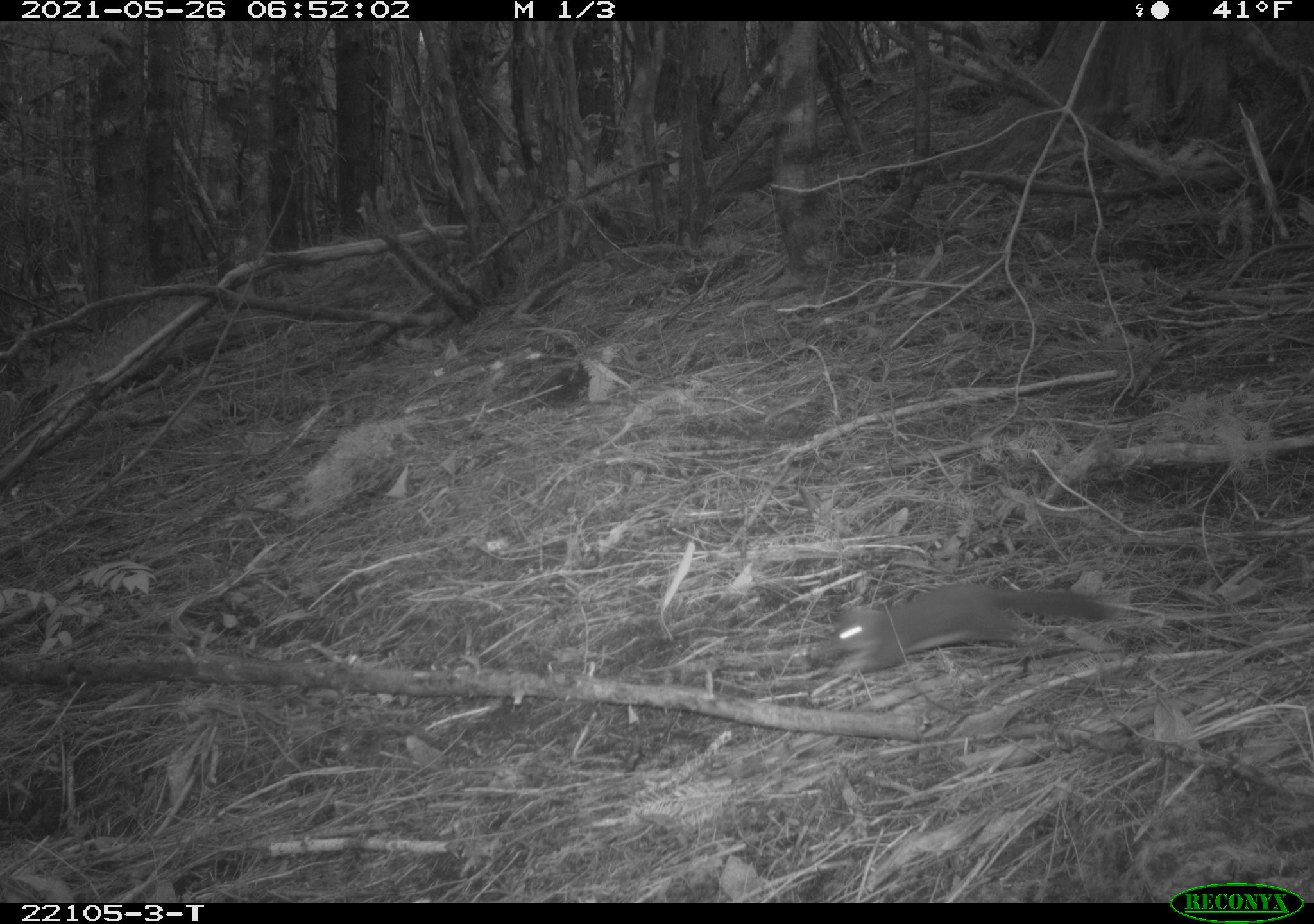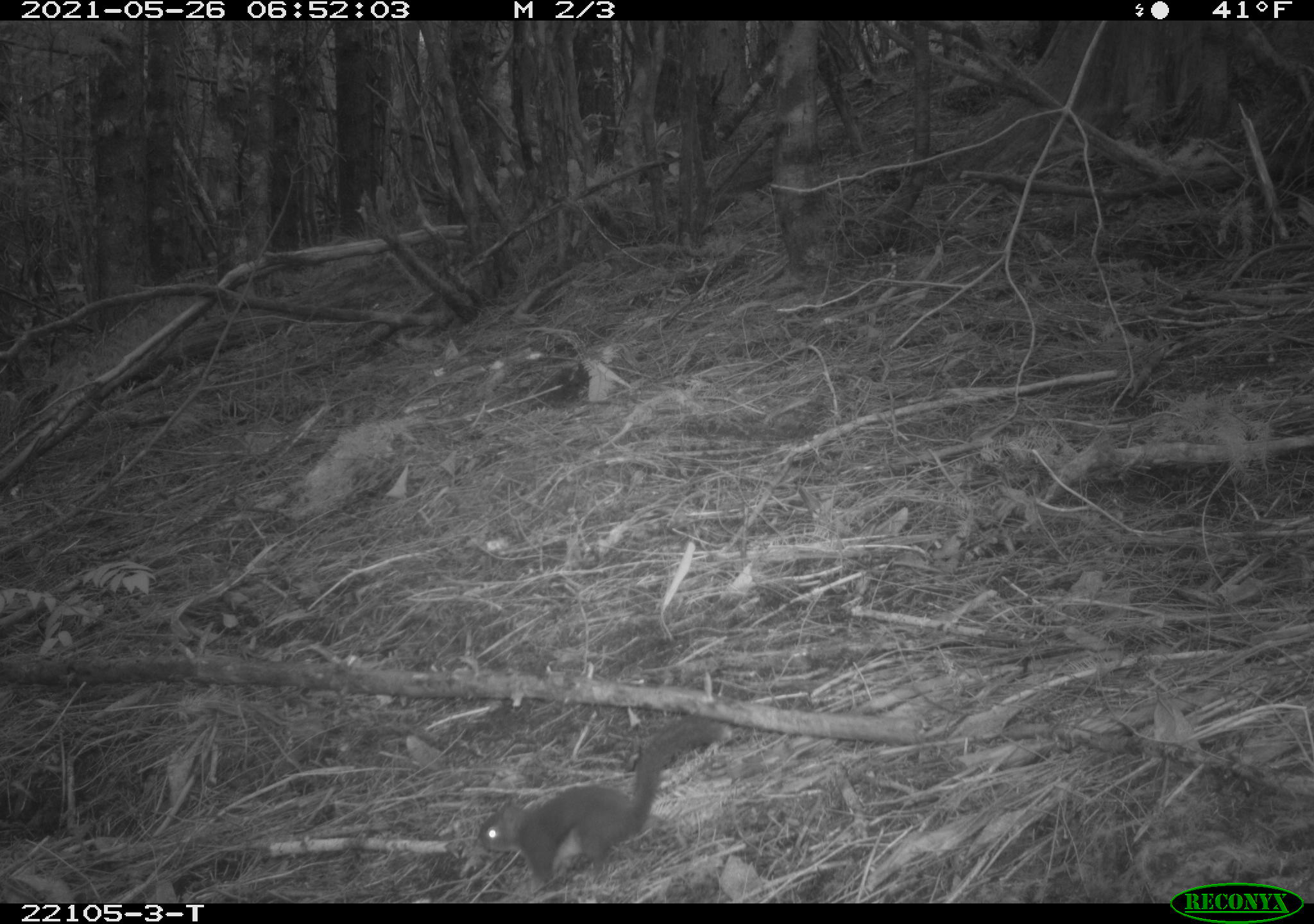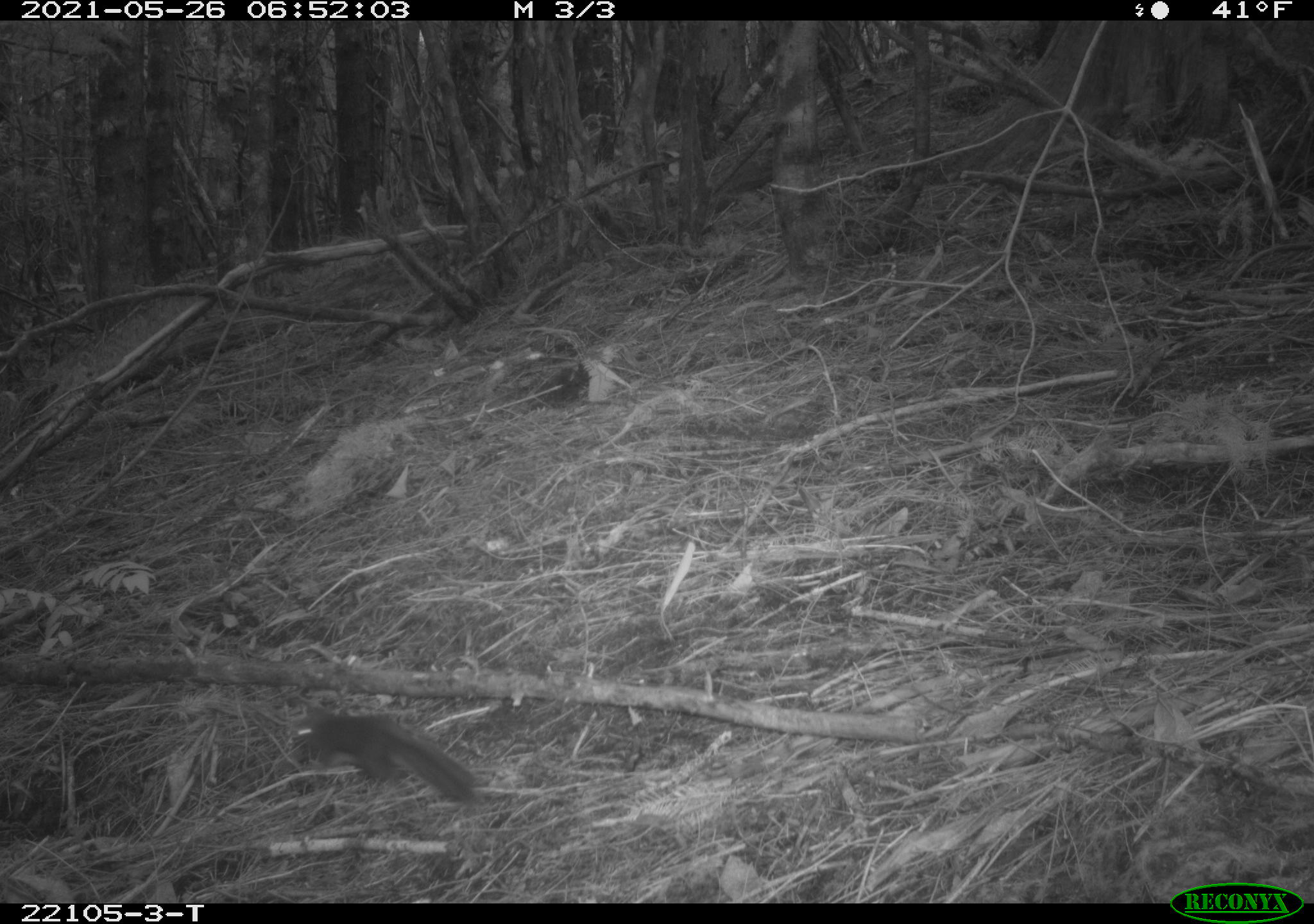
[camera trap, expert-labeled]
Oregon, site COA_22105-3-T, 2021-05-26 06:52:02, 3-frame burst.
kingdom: Animalia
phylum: Chordata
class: Mammalia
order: Rodentia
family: Sciuridae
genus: Tamiasciurus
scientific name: Tamiasciurus douglasii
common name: douglas squirrel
Douglas squirrel (Tamiasciurus douglasii).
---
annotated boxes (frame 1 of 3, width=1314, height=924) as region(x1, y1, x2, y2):
douglas squirrel: region(795, 528, 1121, 711)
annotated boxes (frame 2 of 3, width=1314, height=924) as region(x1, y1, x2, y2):
douglas squirrel: region(463, 707, 750, 900)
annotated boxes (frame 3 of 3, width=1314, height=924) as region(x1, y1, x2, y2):
douglas squirrel: region(263, 684, 495, 832)